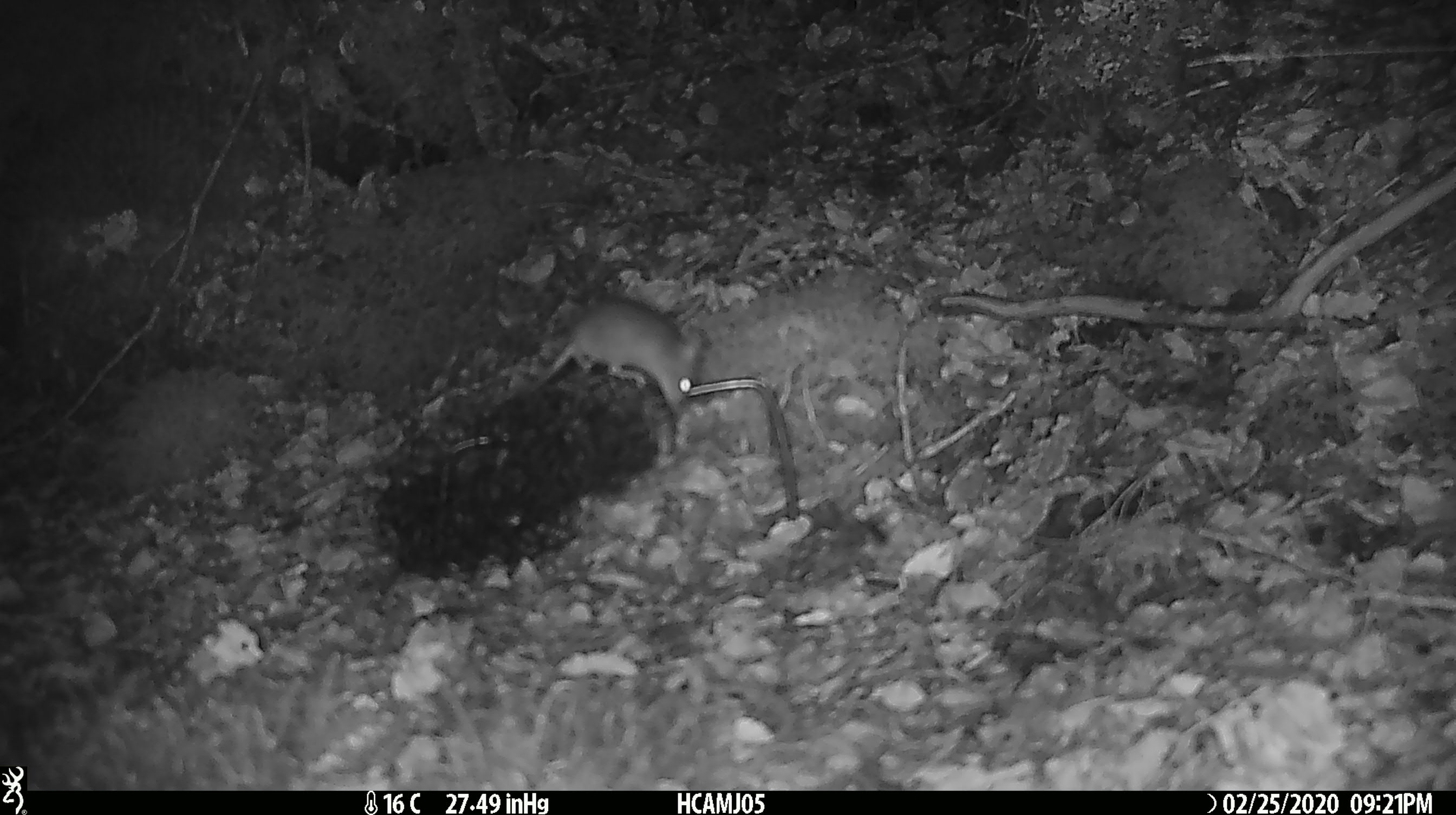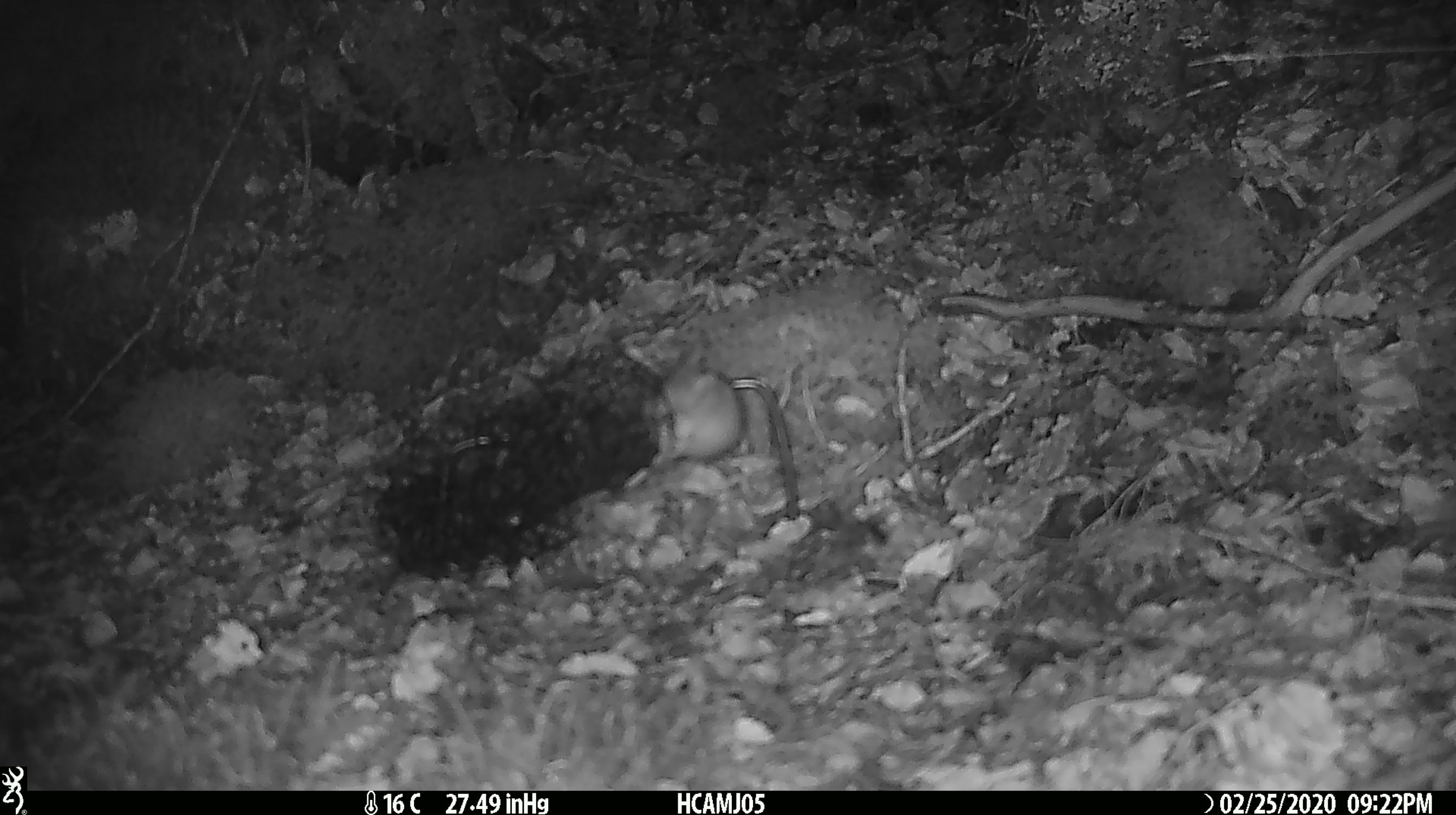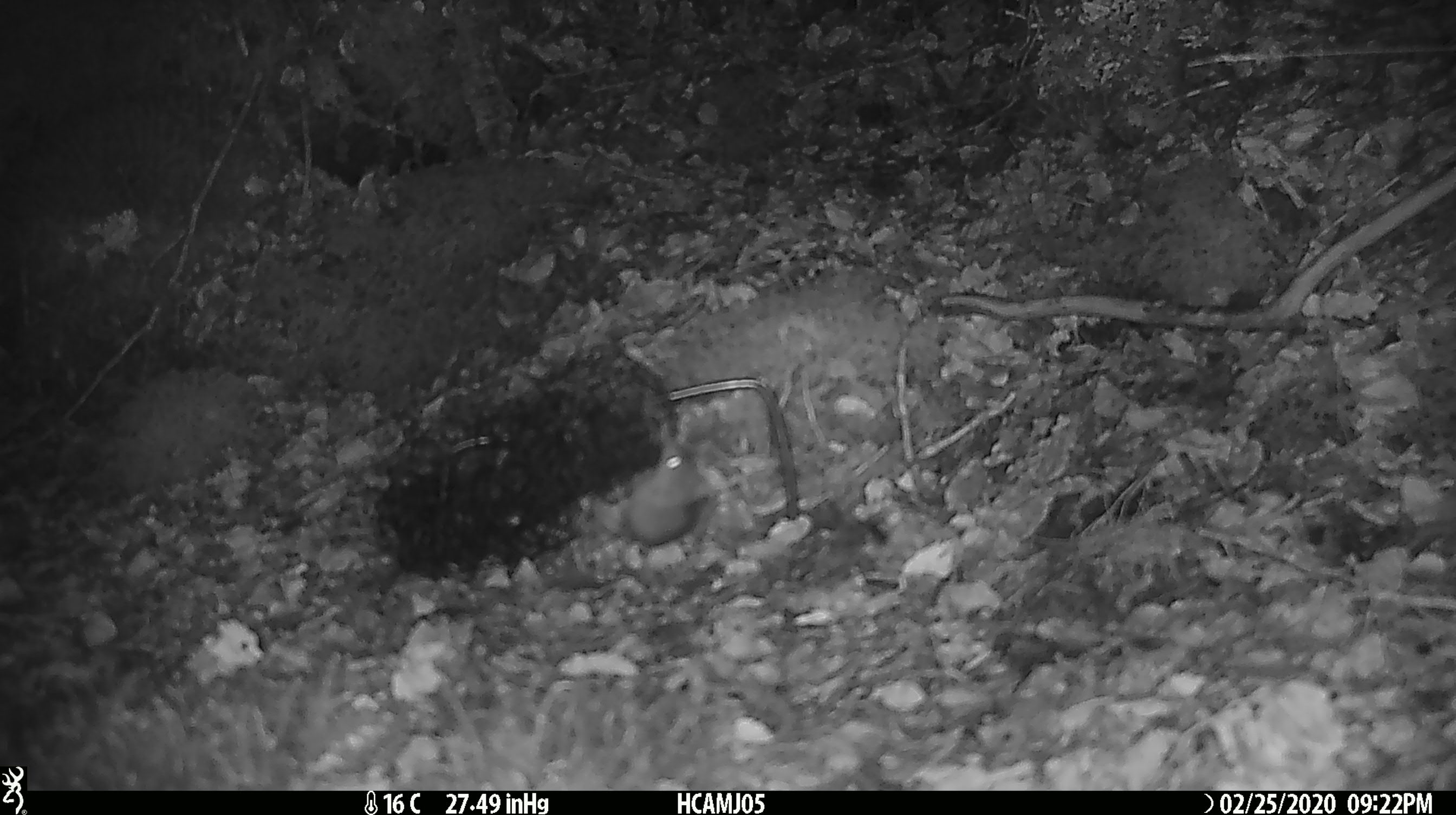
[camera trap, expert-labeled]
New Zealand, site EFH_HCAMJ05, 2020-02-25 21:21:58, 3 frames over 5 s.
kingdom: Animalia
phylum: Chordata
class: Mammalia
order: Rodentia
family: Muridae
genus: Mus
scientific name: Mus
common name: mouse